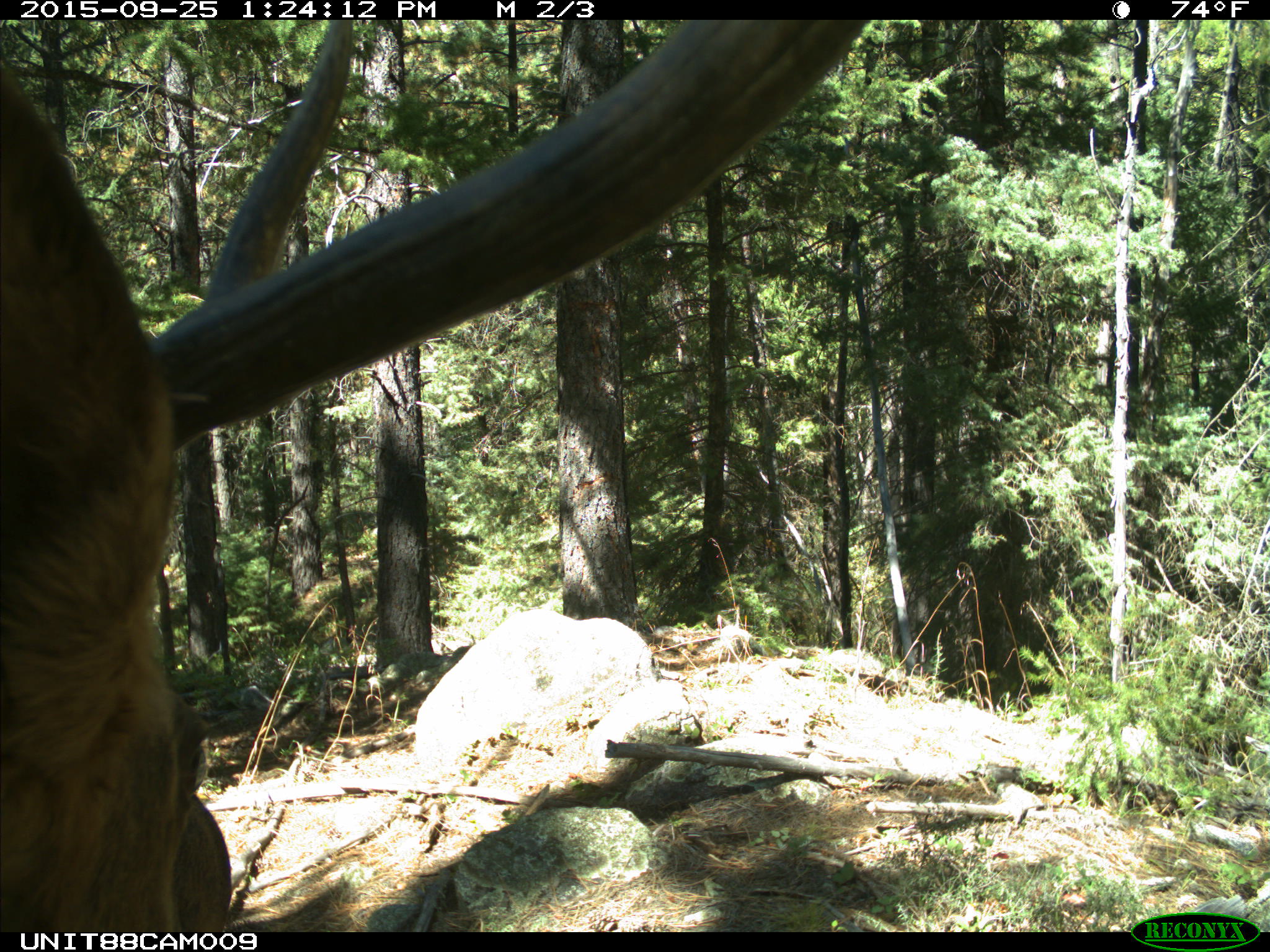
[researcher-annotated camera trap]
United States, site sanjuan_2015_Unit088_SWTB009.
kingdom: Animalia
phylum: Chordata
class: Mammalia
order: Artiodactyla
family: Cervidae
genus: Cervus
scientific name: Cervus elaphus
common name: red deer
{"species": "Cervus elaphus (red deer)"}